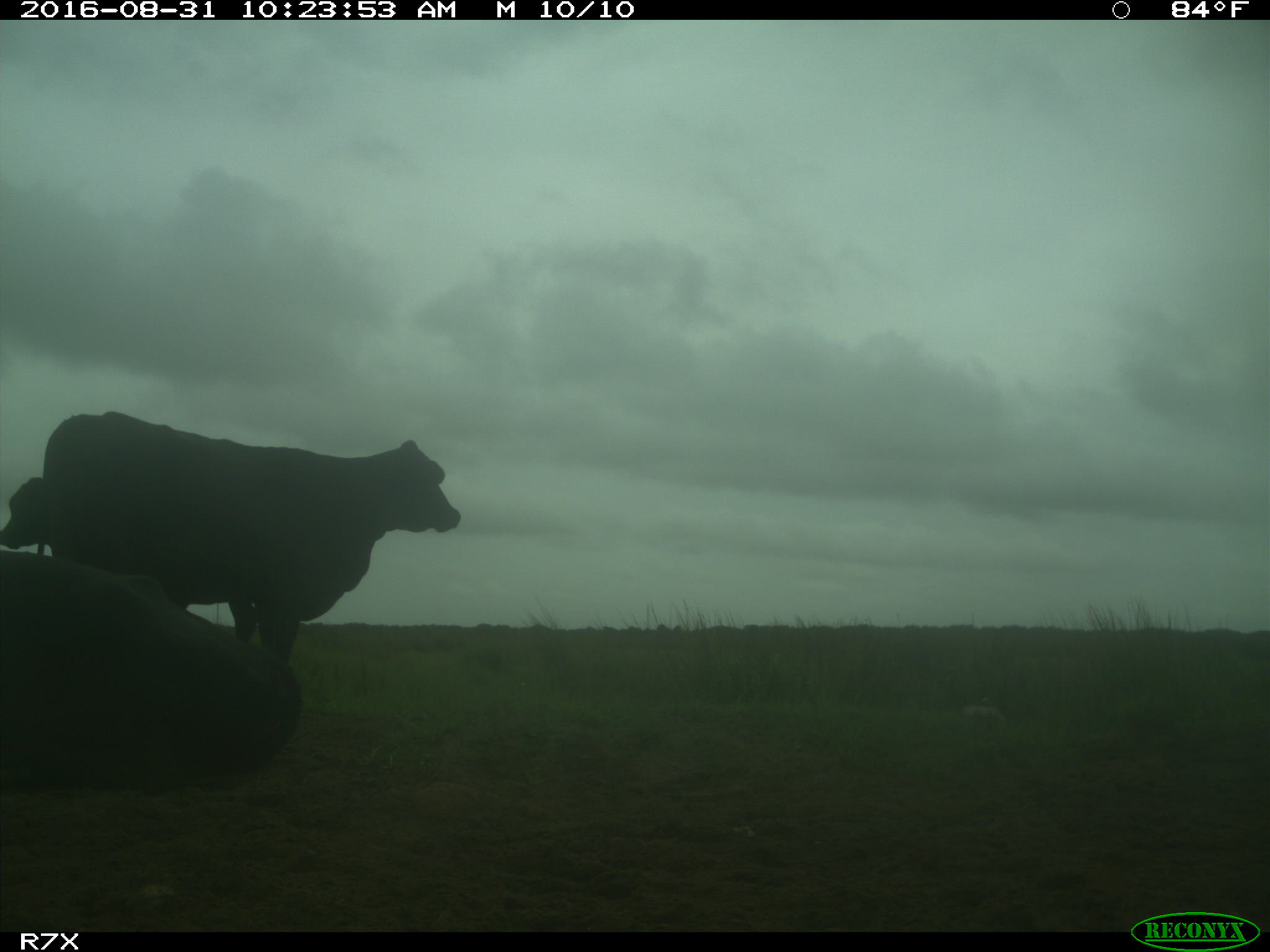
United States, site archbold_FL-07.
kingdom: Animalia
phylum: Chordata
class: Mammalia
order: Artiodactyla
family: Bovidae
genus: Bos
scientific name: Bos taurus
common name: domestic cow